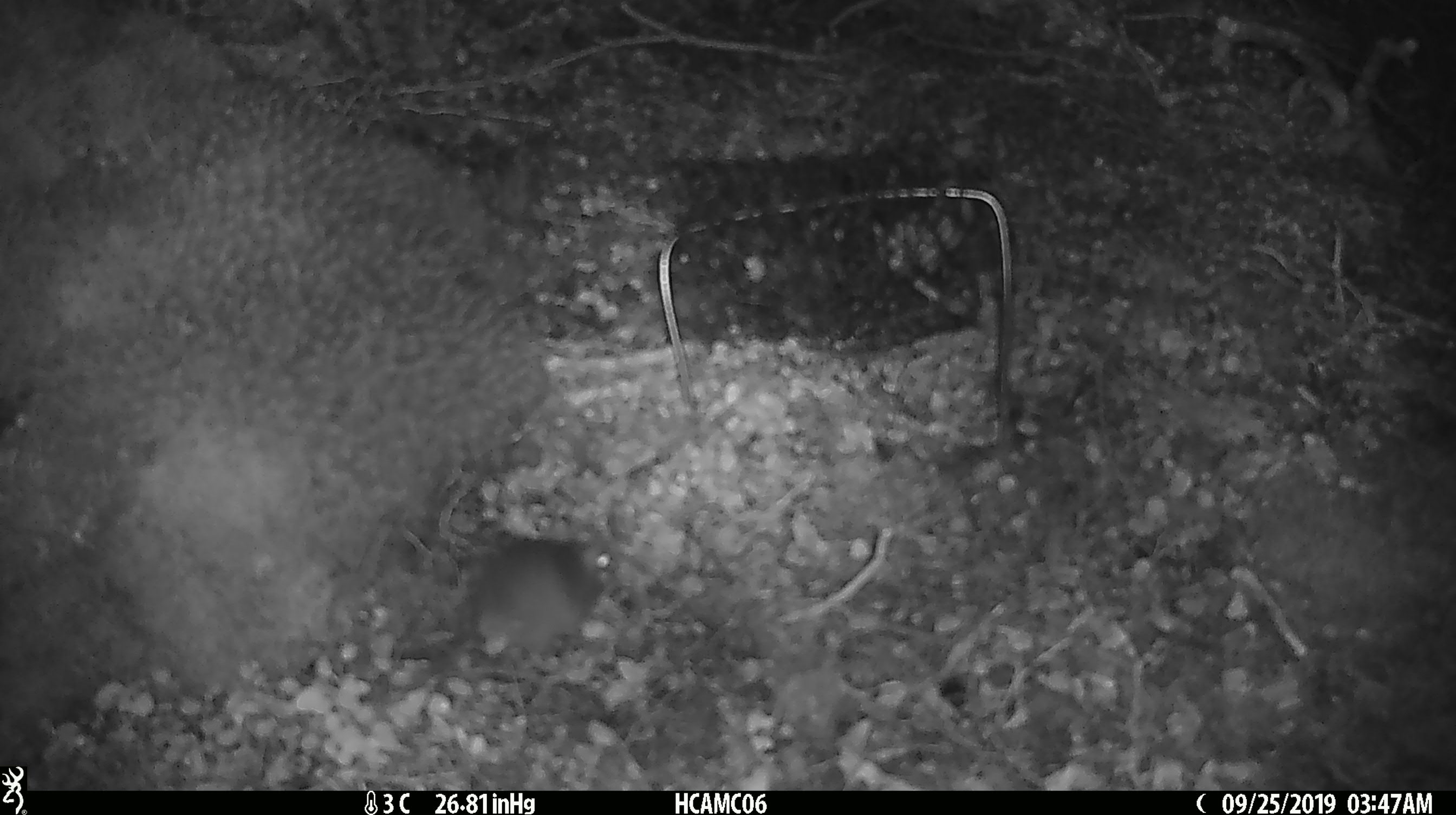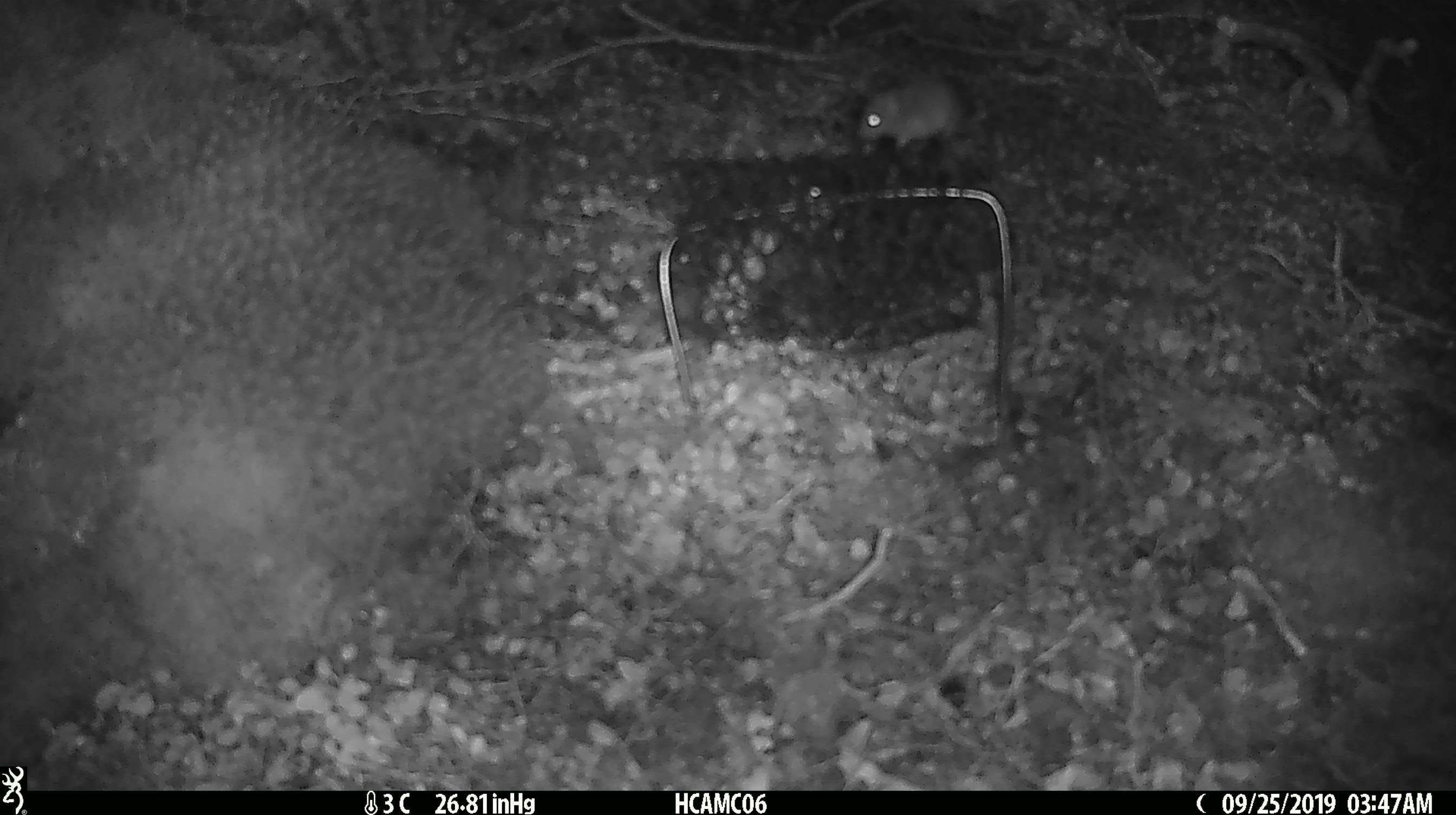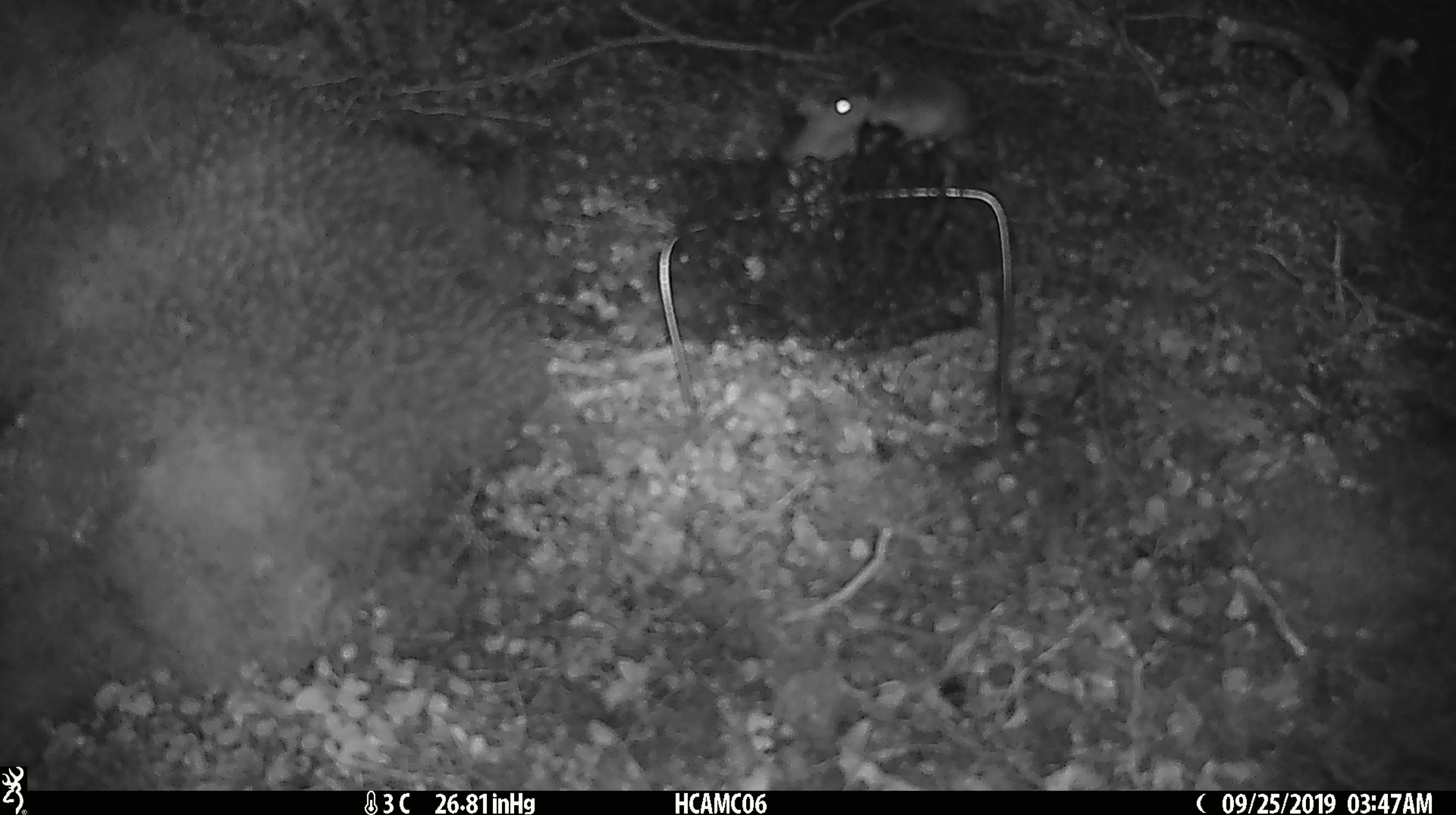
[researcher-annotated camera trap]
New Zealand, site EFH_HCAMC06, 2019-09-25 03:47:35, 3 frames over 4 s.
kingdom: Animalia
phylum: Chordata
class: Mammalia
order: Rodentia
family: Muridae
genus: Mus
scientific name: Mus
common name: mouse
Mouse (Mus).